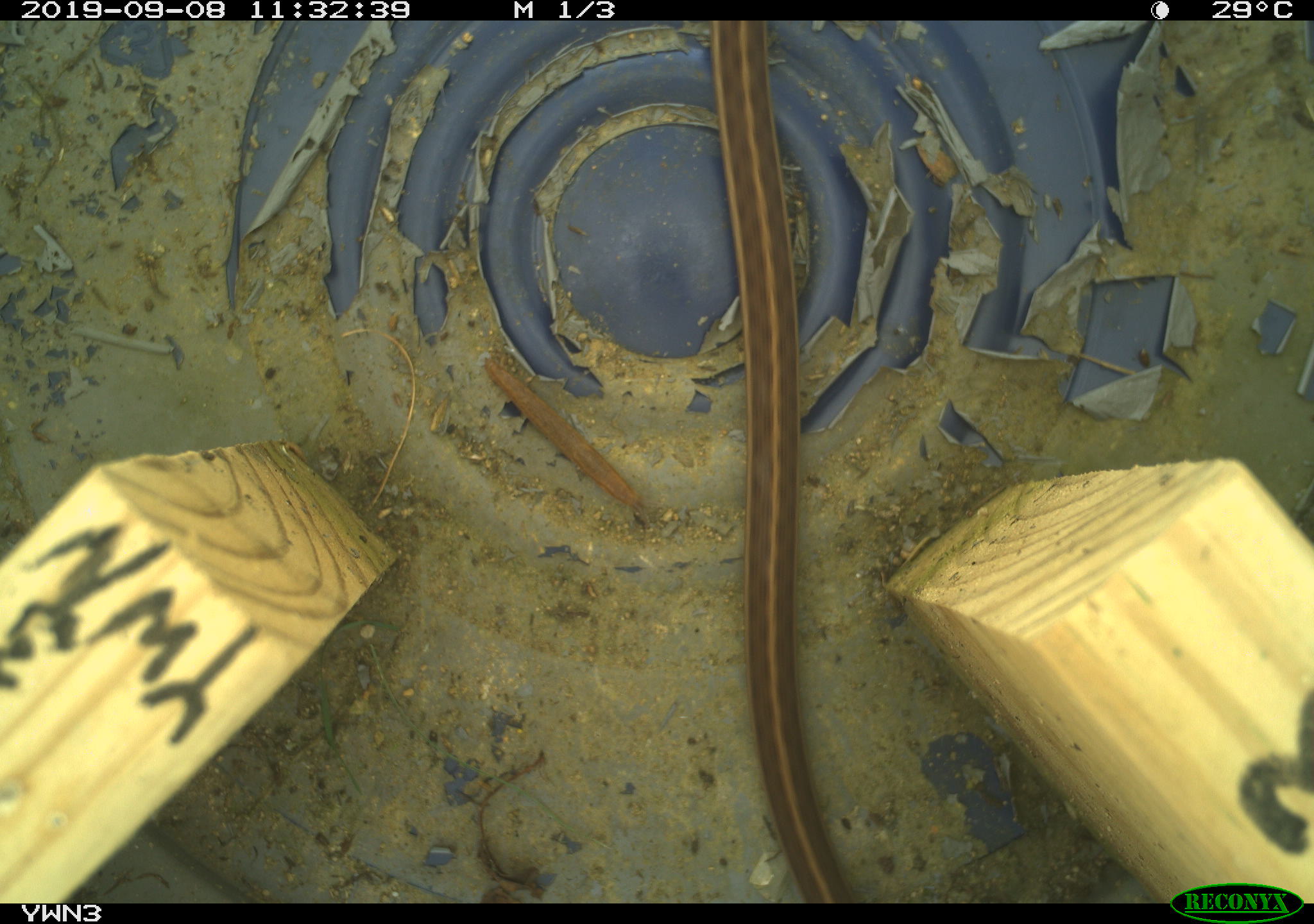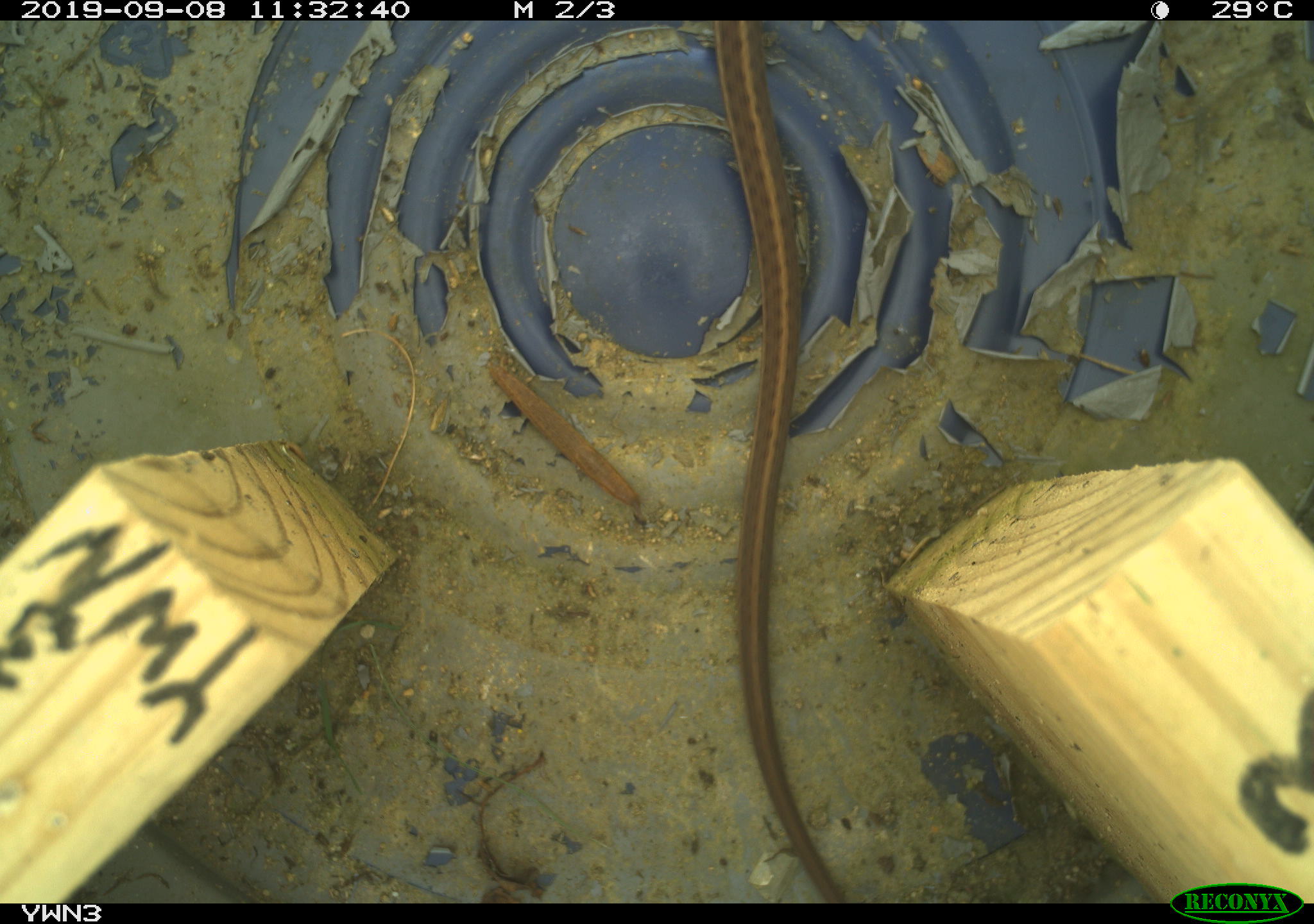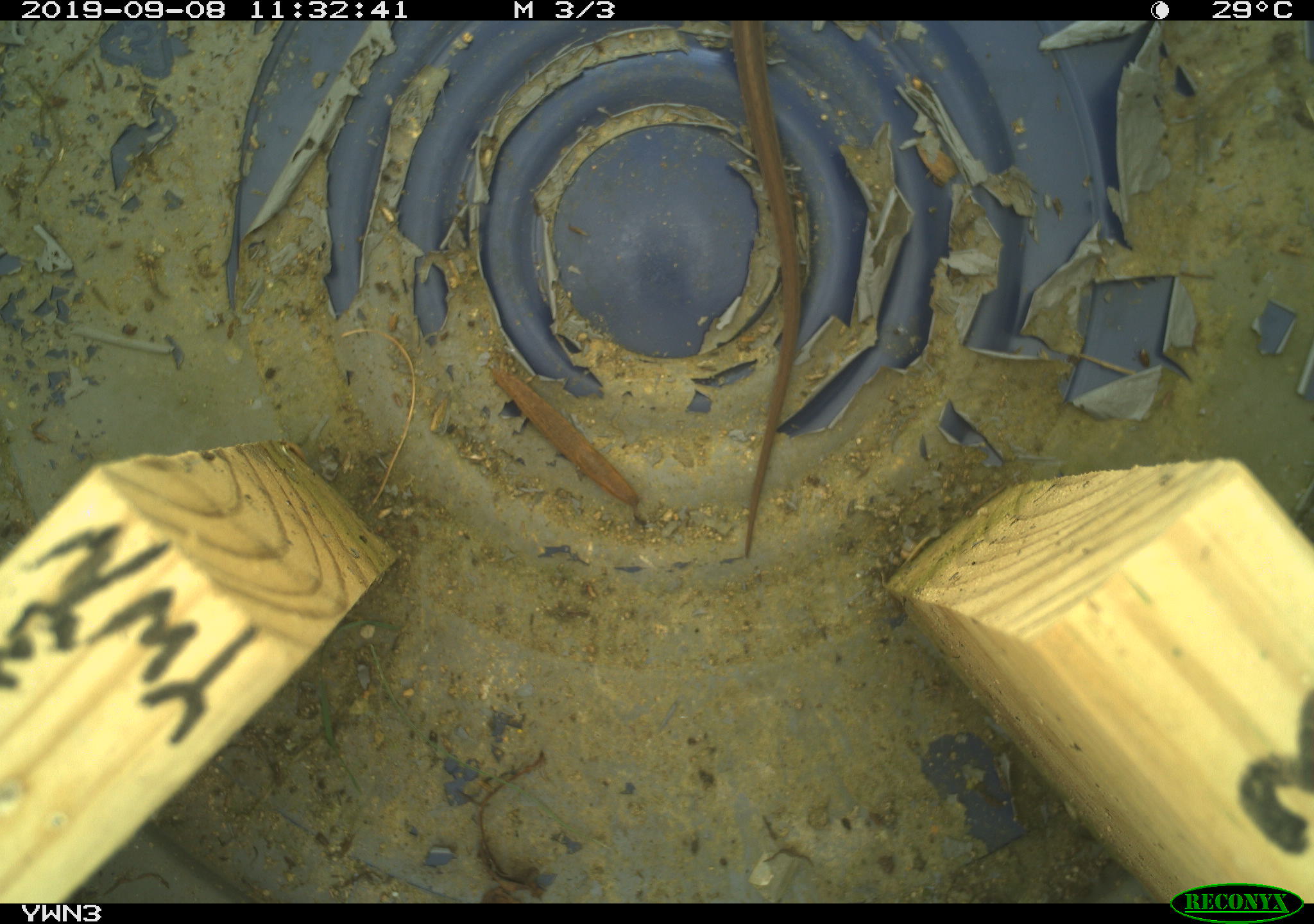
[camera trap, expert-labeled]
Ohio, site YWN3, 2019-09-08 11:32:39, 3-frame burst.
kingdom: Animalia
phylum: Chordata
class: Reptilia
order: Squamata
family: Colubridae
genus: Thamnophis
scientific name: Thamnophis sirtalis sirtalis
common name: eastern gartersnake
Eastern gartersnake (Thamnophis sirtalis sirtalis).